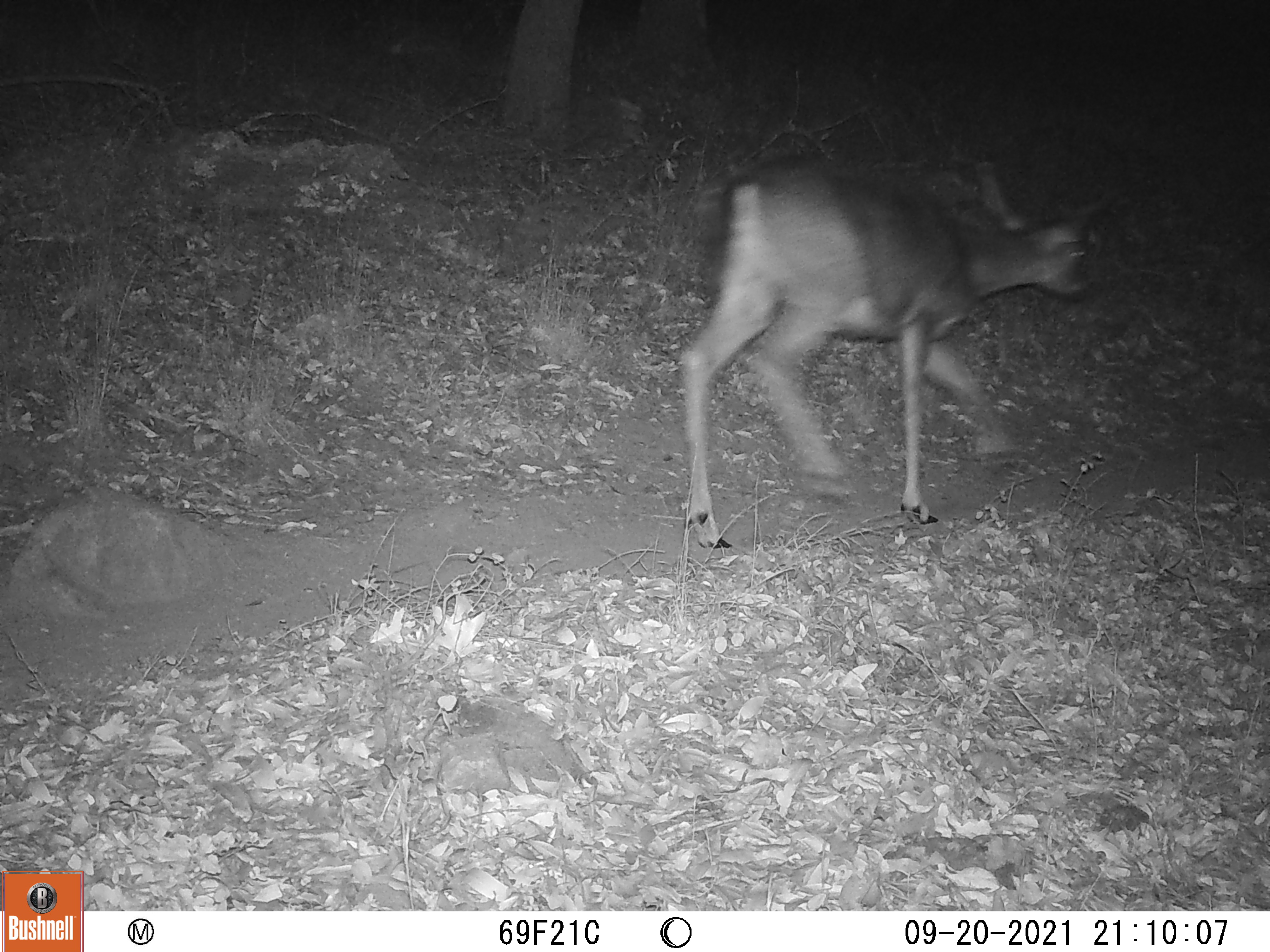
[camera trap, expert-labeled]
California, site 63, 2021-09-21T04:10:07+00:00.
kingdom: Animalia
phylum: Chordata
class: Mammalia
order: Artiodactyla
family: Cervidae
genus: Odocoileus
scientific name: Odocoileus hemionus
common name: mule deer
Mule deer (Odocoileus hemionus).